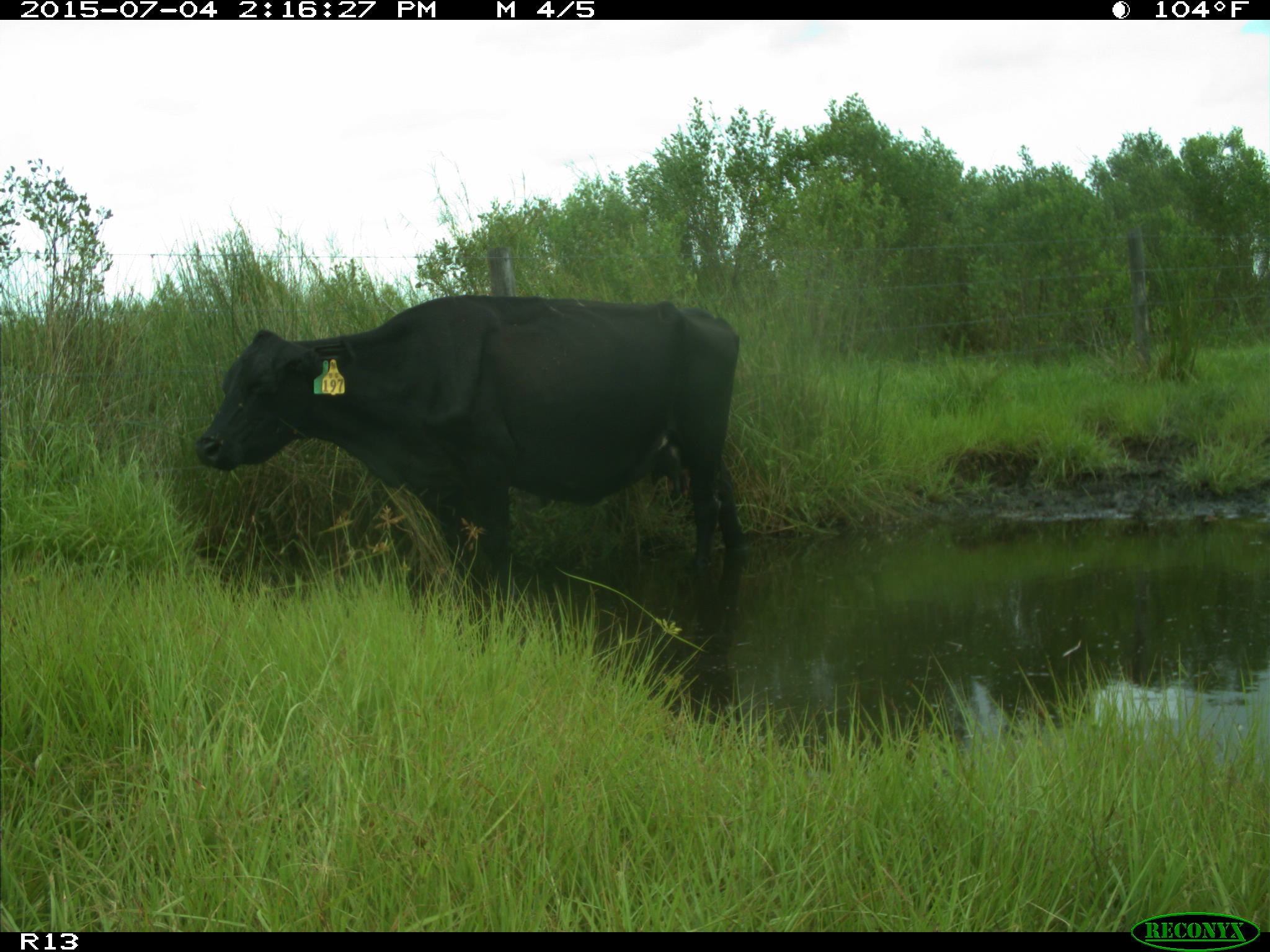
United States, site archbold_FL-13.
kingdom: Animalia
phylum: Chordata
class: Mammalia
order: Artiodactyla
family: Bovidae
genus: Bos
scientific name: Bos taurus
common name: domestic cow